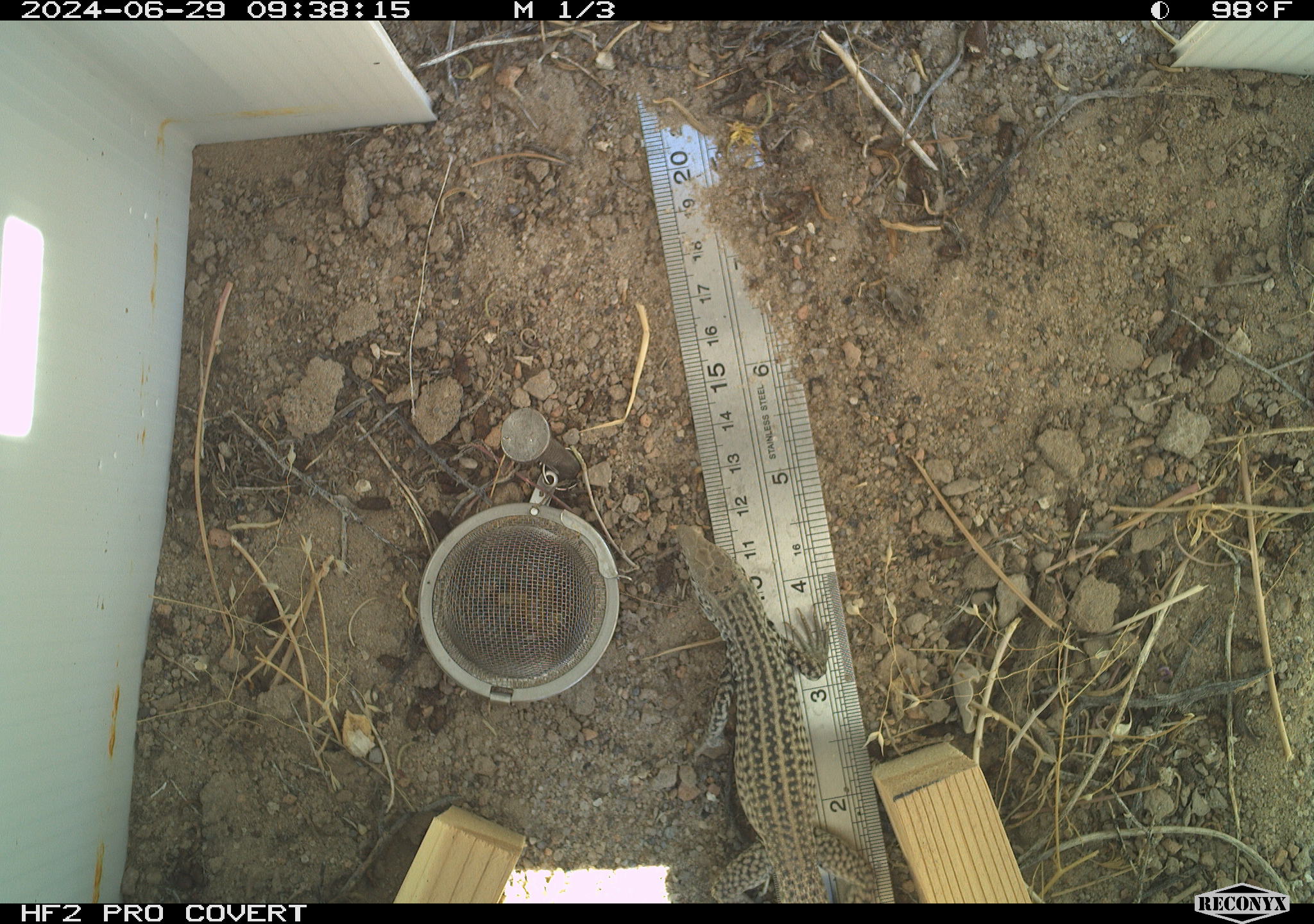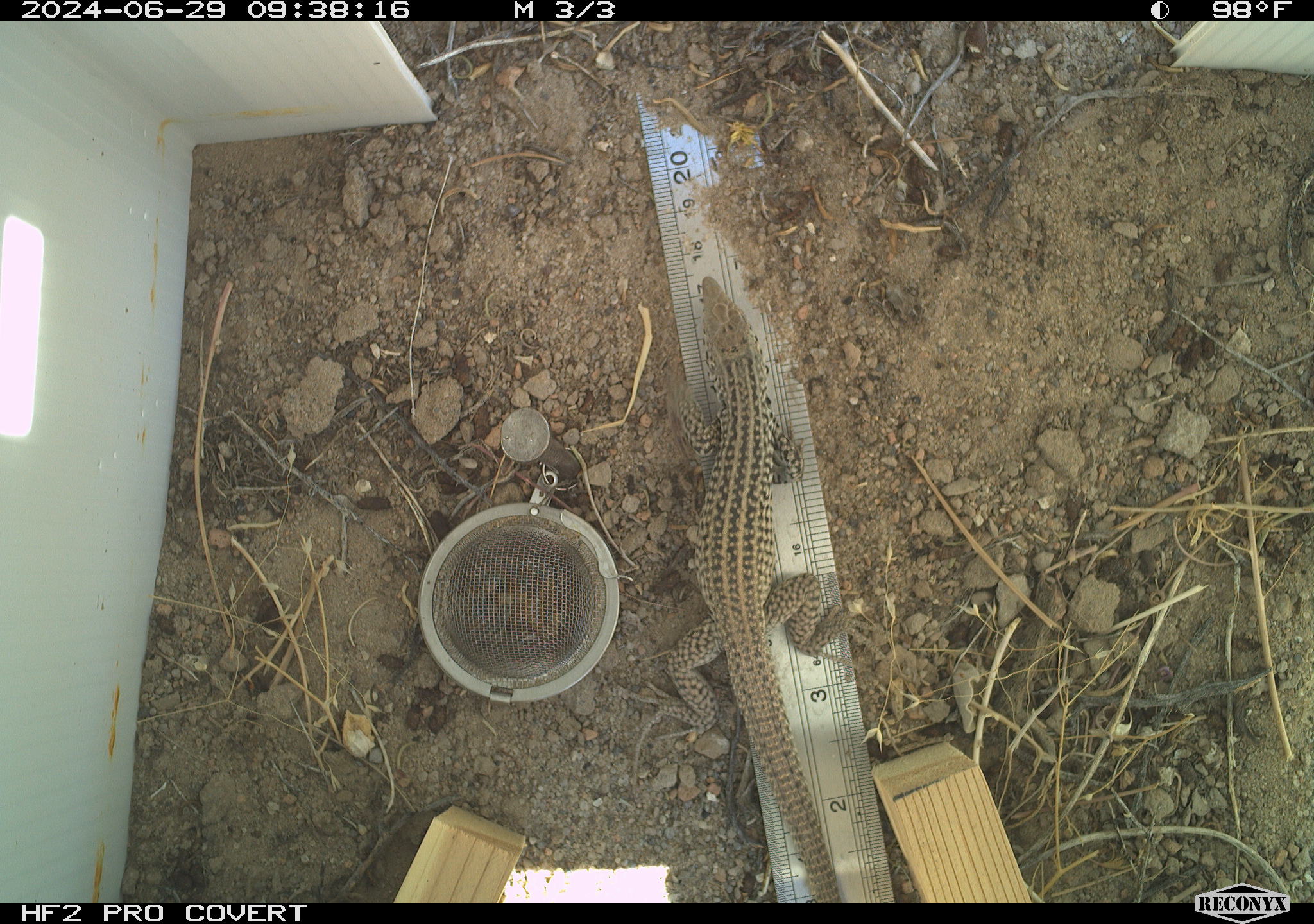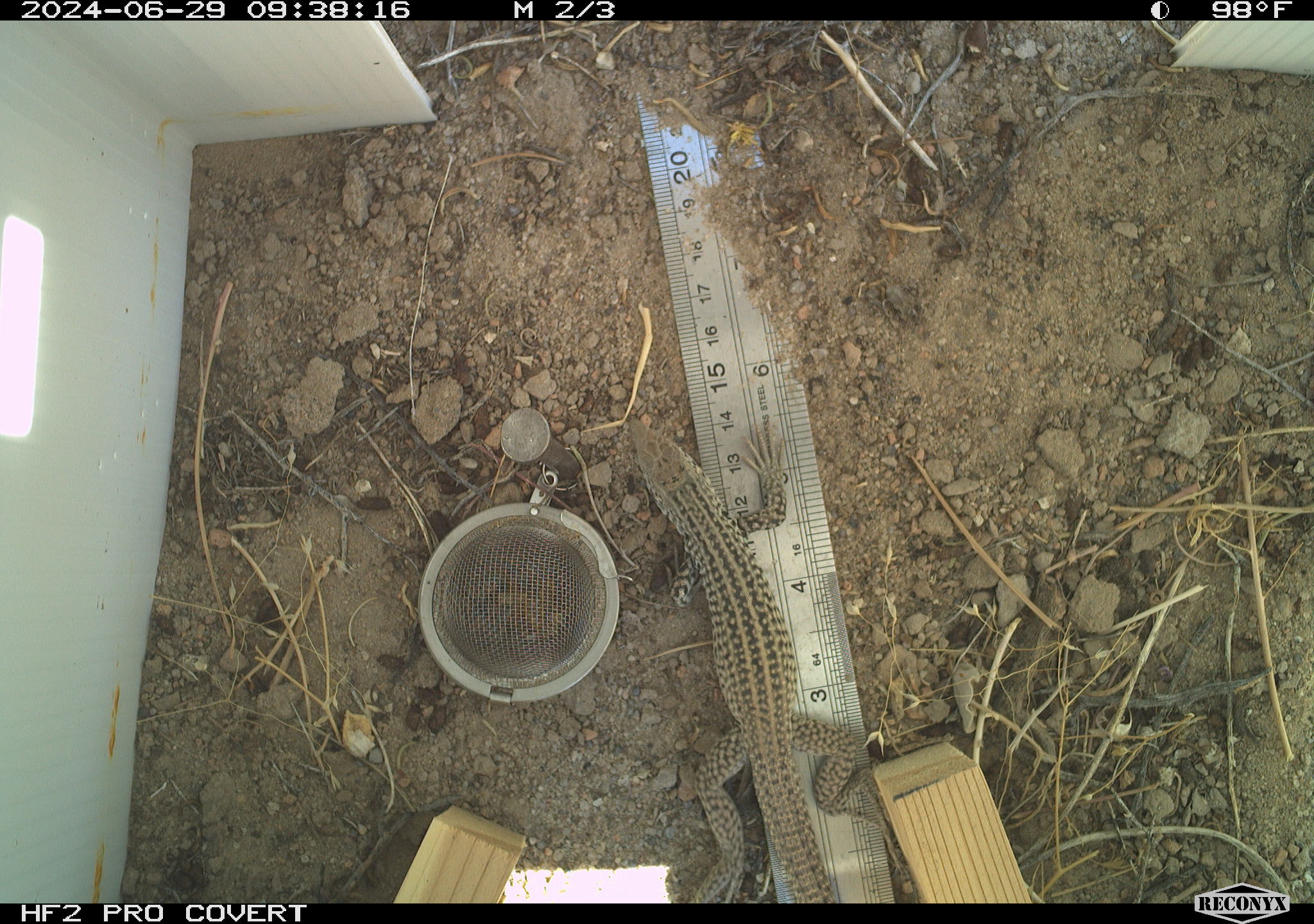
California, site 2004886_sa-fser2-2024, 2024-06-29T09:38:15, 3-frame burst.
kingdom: Animalia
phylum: Chordata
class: Reptilia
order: Squamata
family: Colubridae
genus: Masticophis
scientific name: Masticophis flagellum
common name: coachwhip